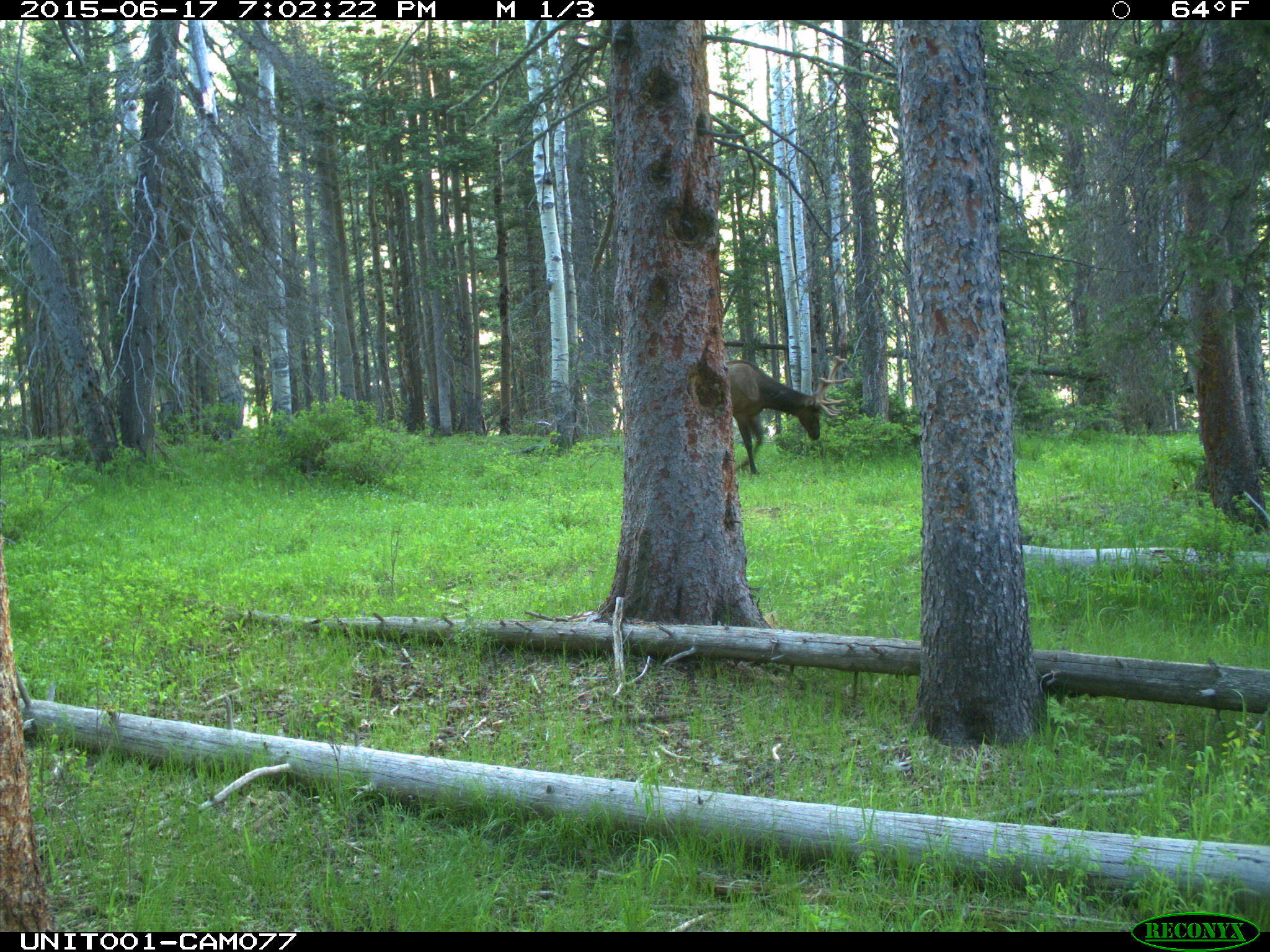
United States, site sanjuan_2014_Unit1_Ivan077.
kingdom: Animalia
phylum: Chordata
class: Mammalia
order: Artiodactyla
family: Cervidae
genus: Cervus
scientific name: Cervus elaphus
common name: red deer